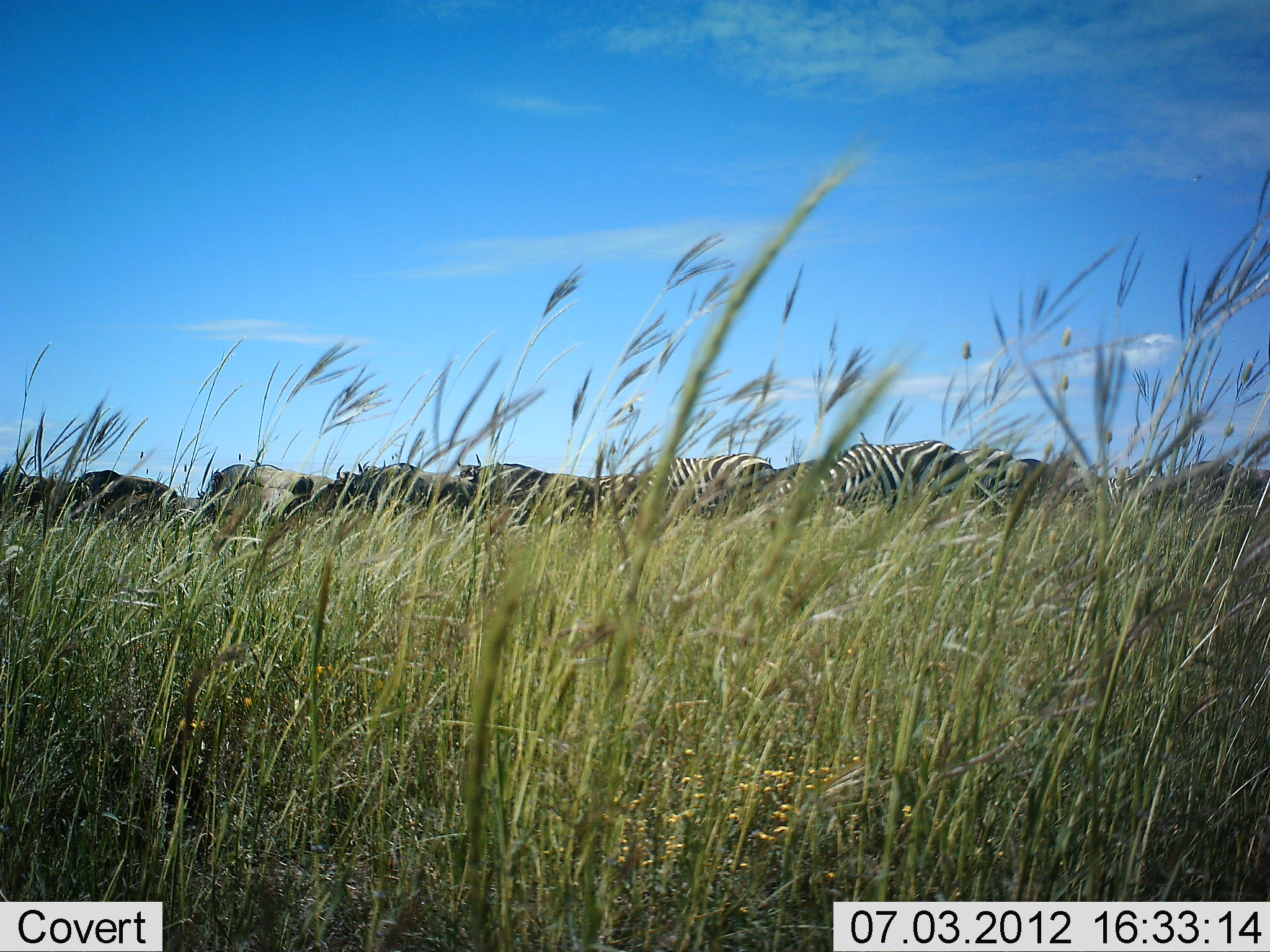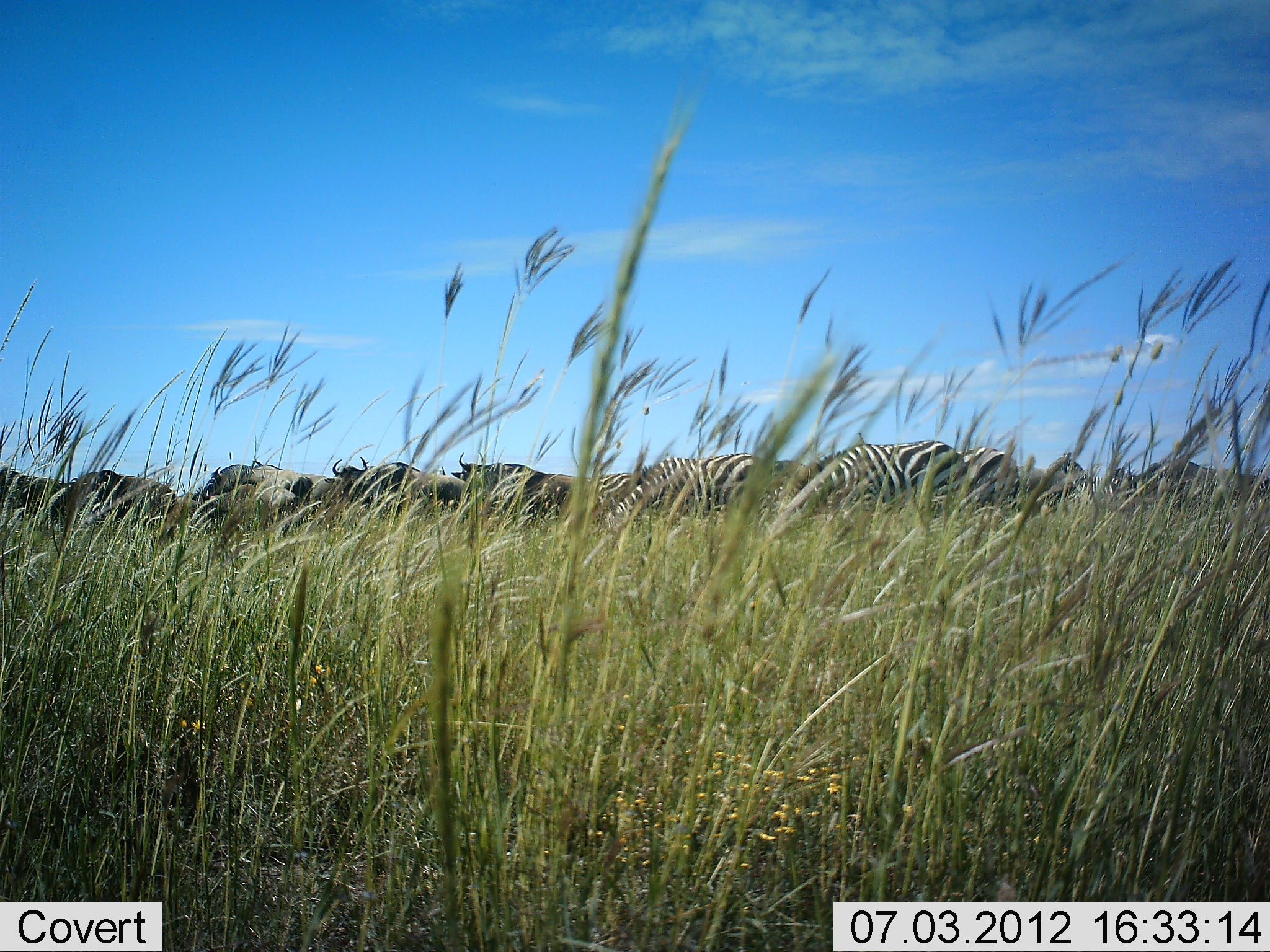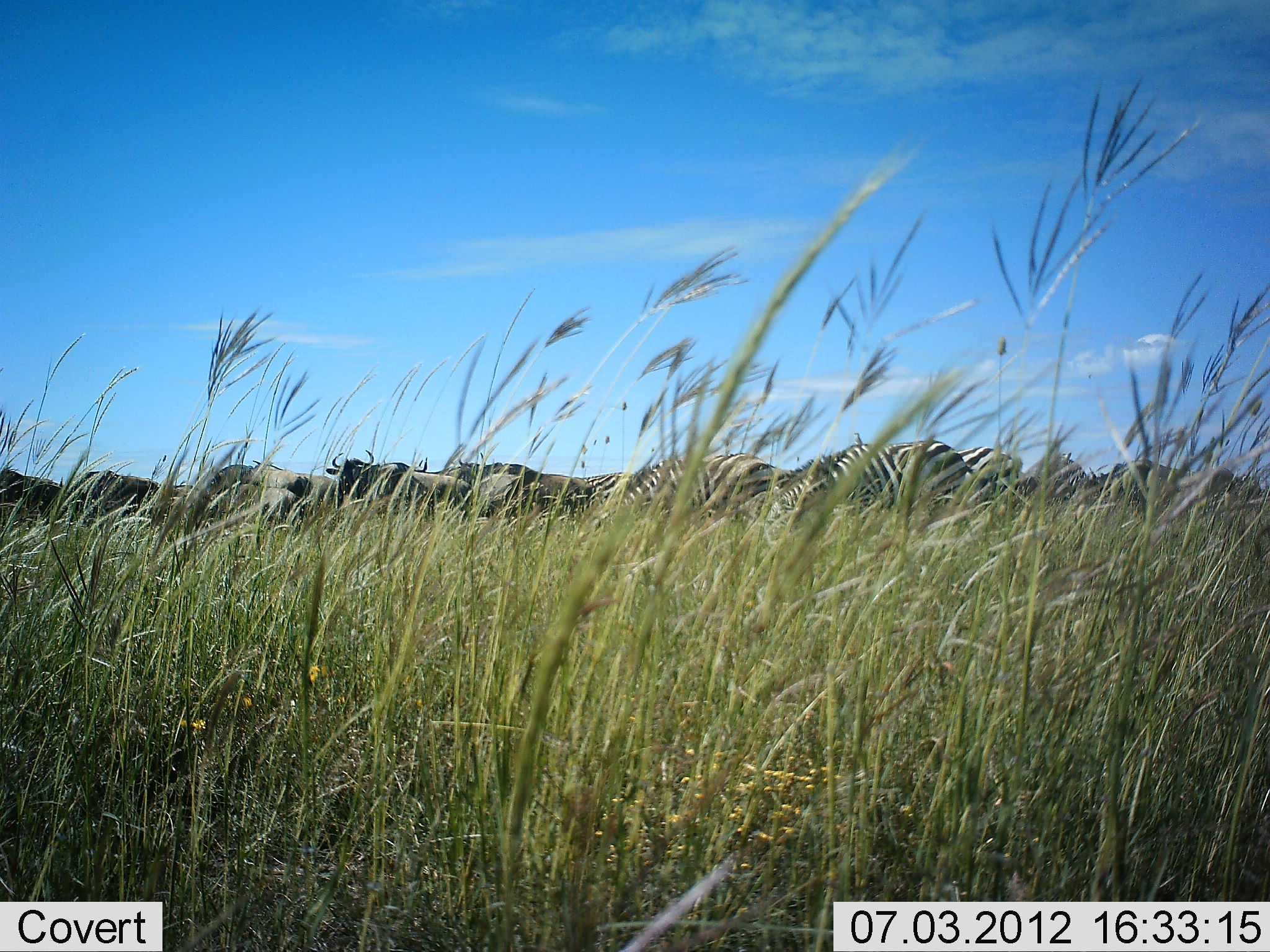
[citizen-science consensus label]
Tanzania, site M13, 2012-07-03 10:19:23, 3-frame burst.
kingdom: Animalia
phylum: Chordata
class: Mammalia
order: Artiodactyla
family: Bovidae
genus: Connochaetes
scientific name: Connochaetes taurinus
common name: blue wildebeest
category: wildebeest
Wildebeest (blue wildebeest) (Connochaetes taurinus), count 7. Behavior (volunteer vote fractions): standing 60%, resting 0%, moving 10%, interacting 0%. Young present (vote fraction): 10%. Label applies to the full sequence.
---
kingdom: Animalia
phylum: Chordata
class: Mammalia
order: Perissodactyla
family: Equidae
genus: Equus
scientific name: Equus quagga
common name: plains zebra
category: zebra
Zebra (plains zebra) (Equus quagga), count 4. Behavior (volunteer vote fractions): standing 50%, resting 0%, moving 14%, interacting 0%. Young present (vote fraction): 0%. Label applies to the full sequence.